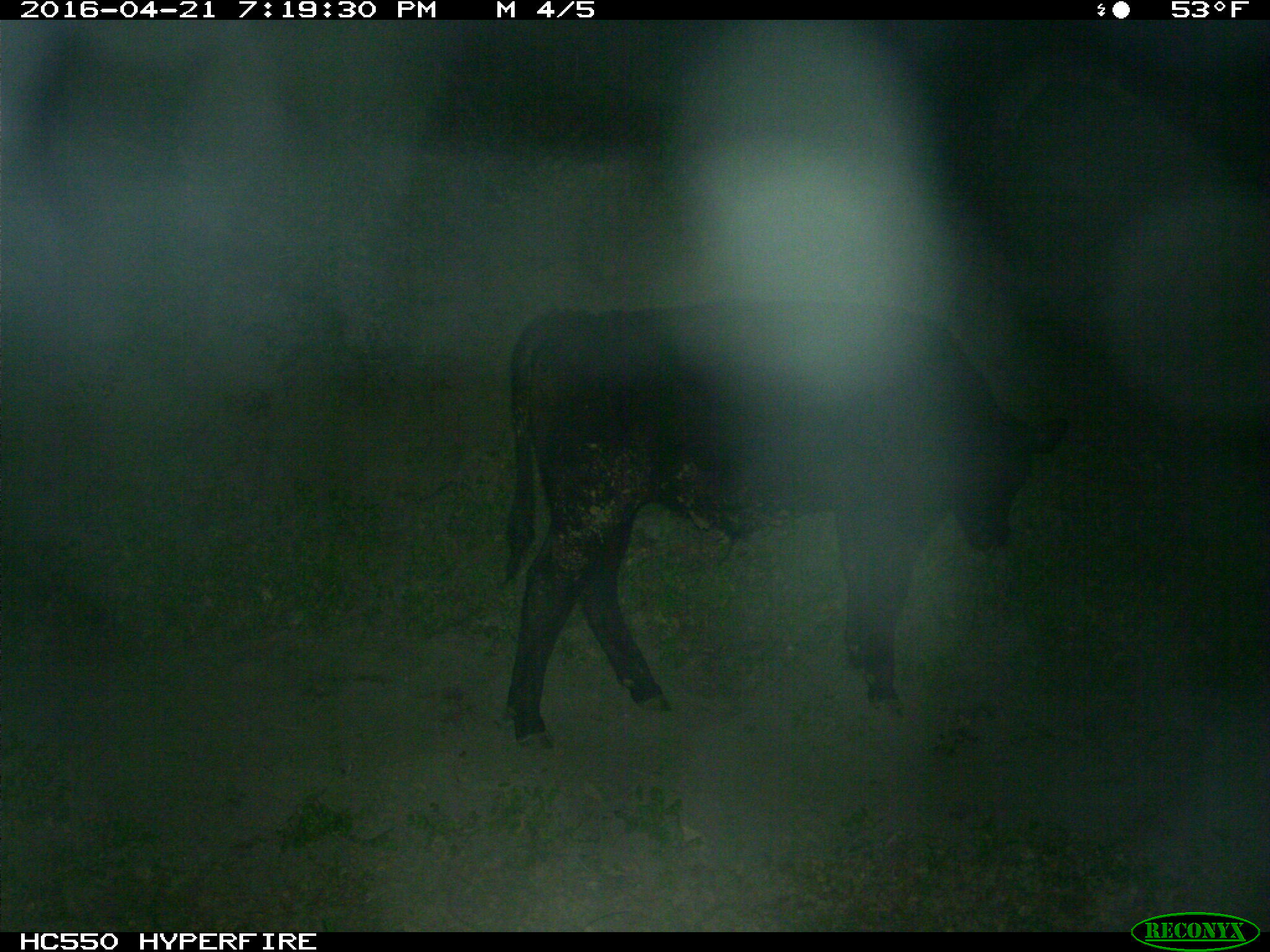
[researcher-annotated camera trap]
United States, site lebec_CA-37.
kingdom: Animalia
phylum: Chordata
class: Mammalia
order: Artiodactyla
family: Bovidae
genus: Bos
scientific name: Bos taurus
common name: domestic cow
Bos taurus (domestic cow).